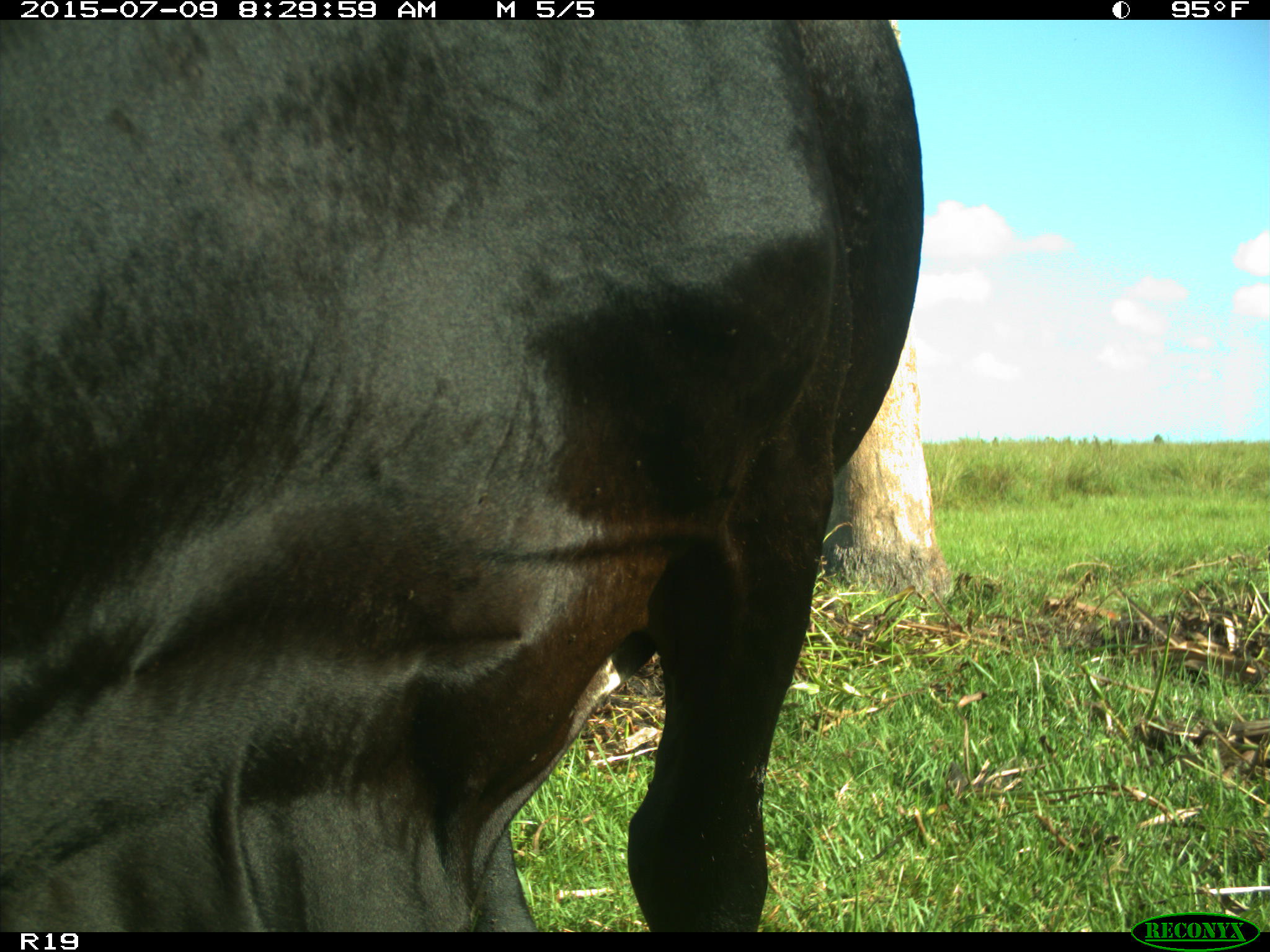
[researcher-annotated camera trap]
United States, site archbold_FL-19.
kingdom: Animalia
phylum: Chordata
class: Mammalia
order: Artiodactyla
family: Bovidae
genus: Bos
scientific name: Bos taurus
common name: domestic cow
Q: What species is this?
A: Bos taurus (domestic cow).